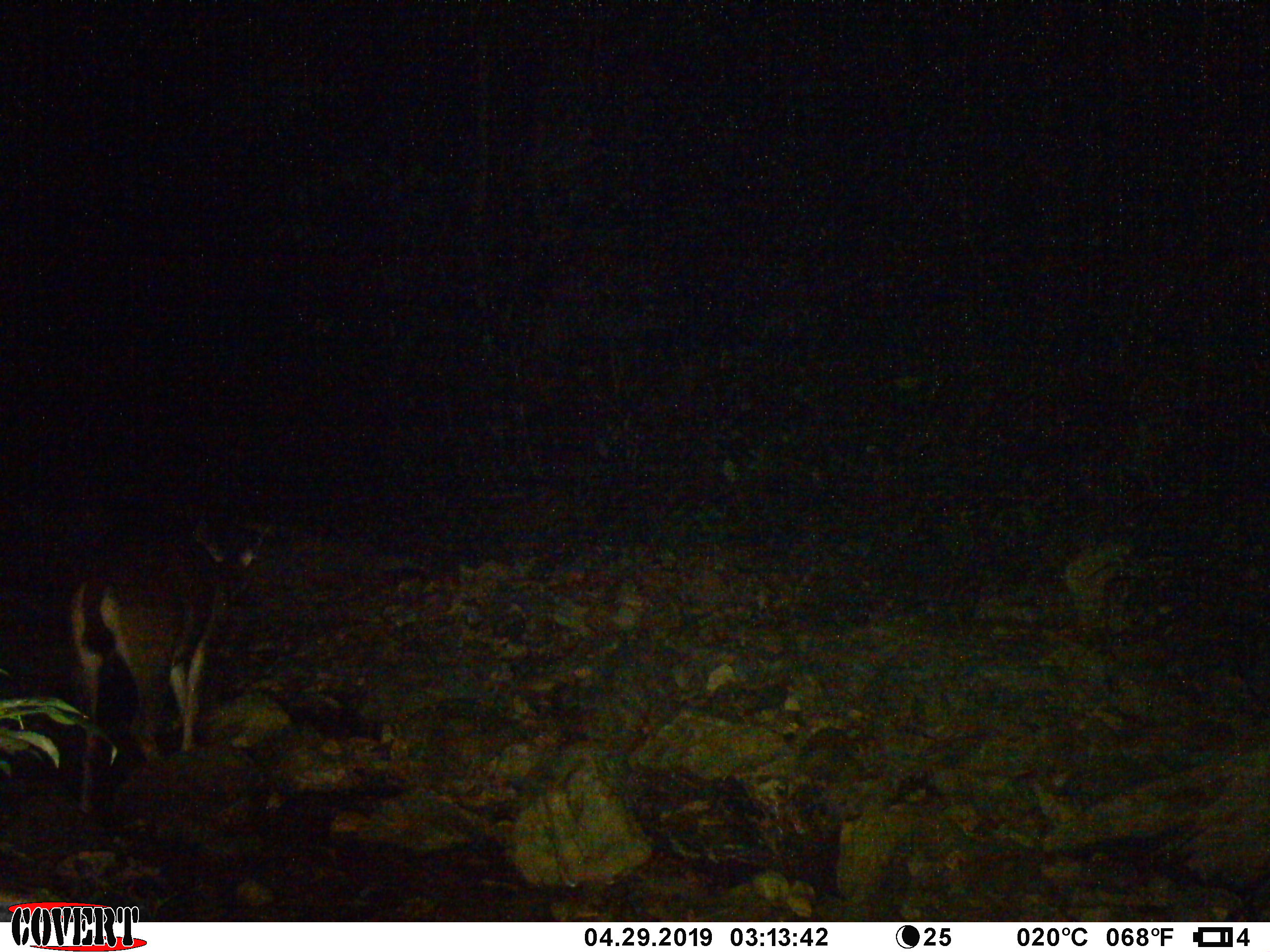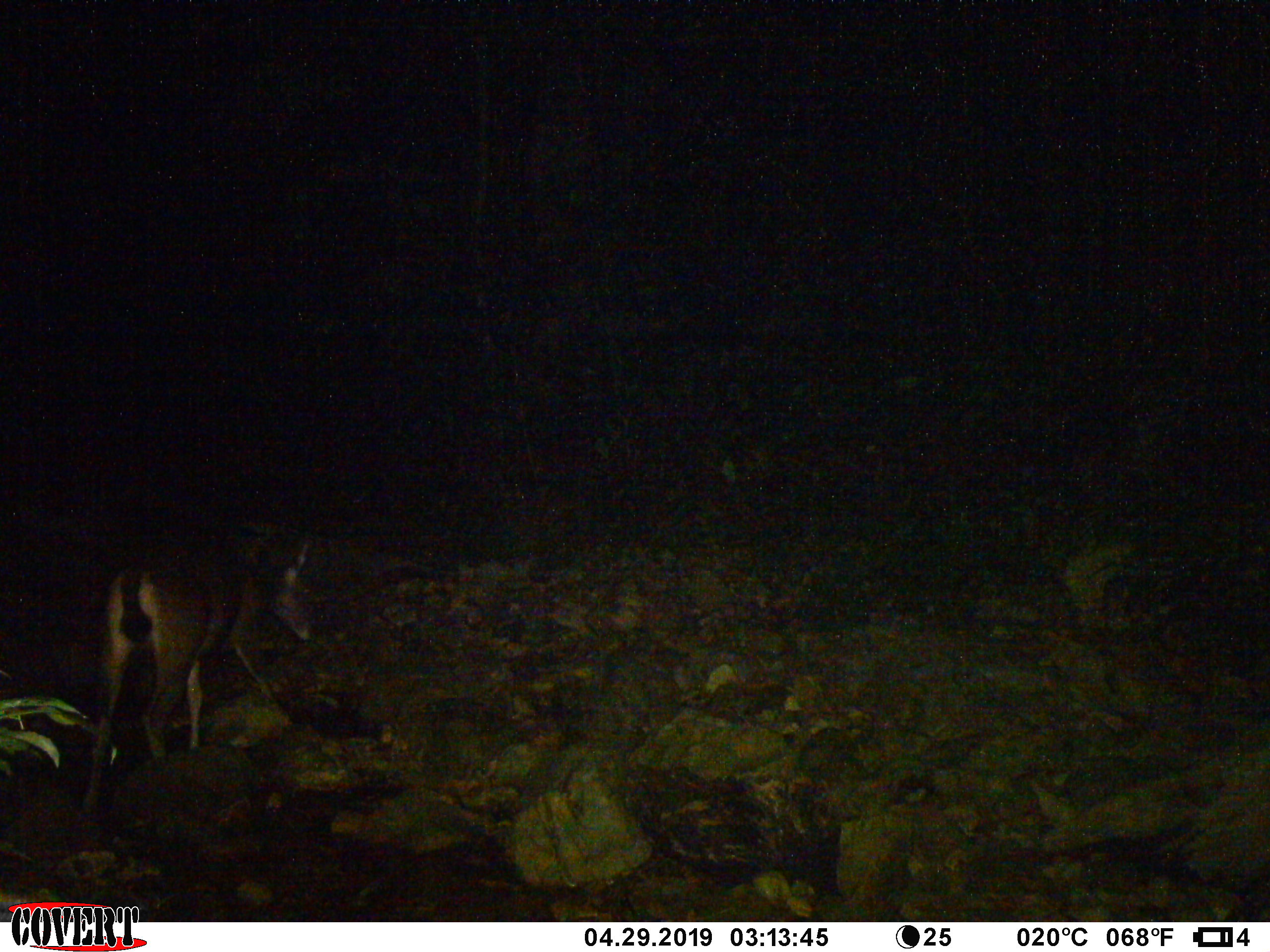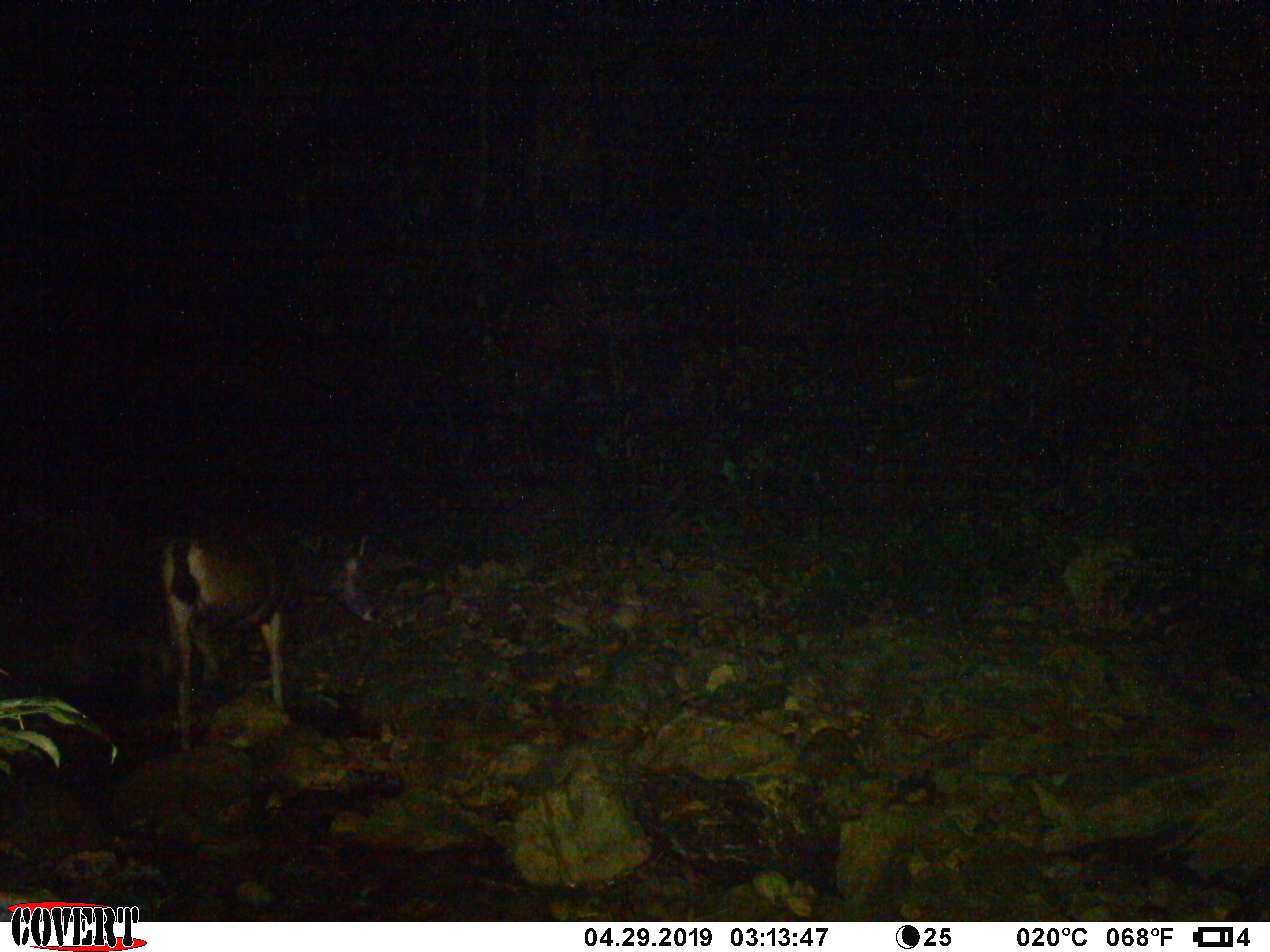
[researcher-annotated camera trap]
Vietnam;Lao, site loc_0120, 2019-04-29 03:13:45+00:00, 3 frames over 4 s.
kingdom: Animalia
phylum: Chordata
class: Mammalia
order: Artiodactyla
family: Cervidae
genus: Rusa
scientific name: Rusa unicolor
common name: sambar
Sambar (Rusa unicolor). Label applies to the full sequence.